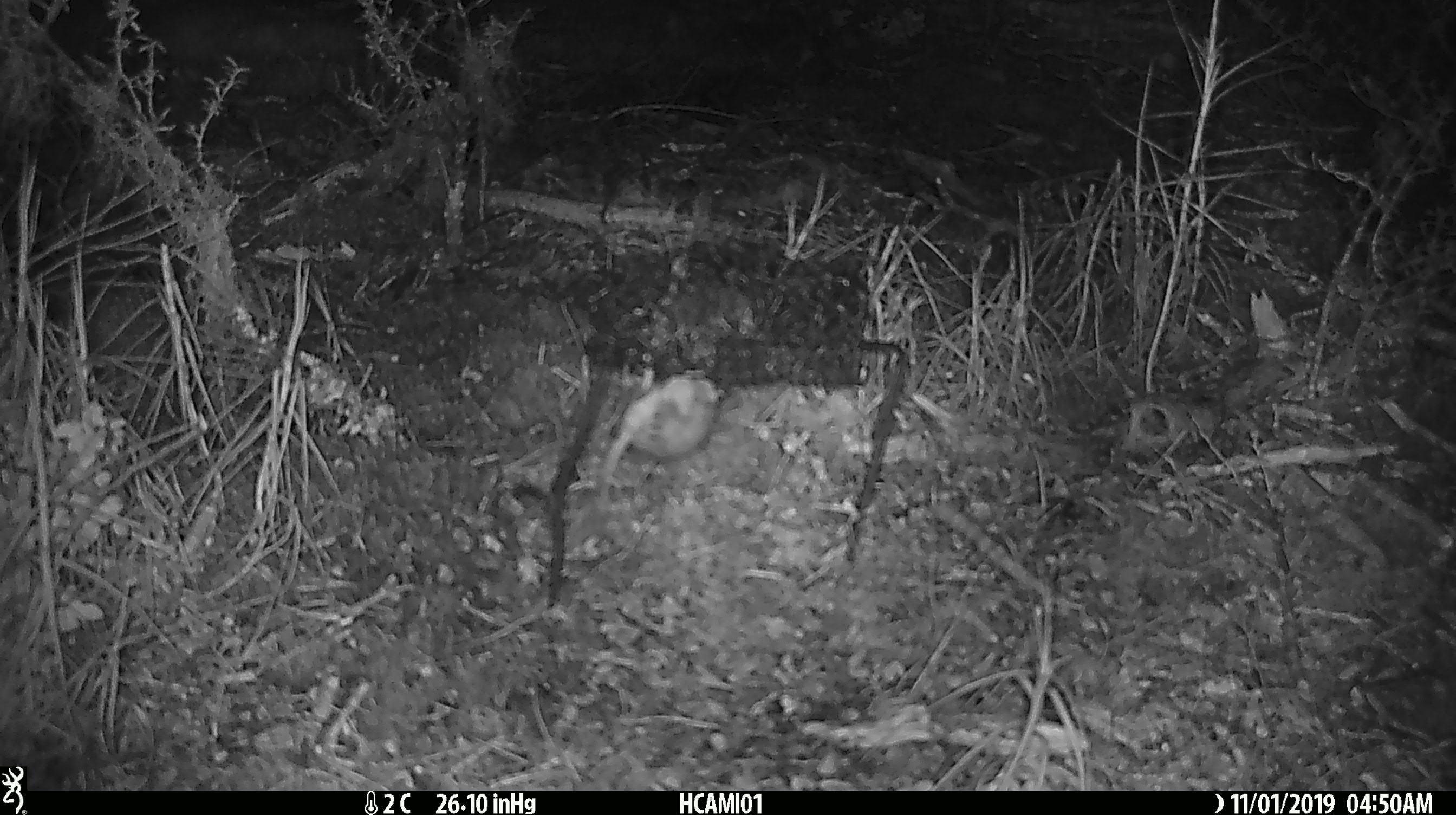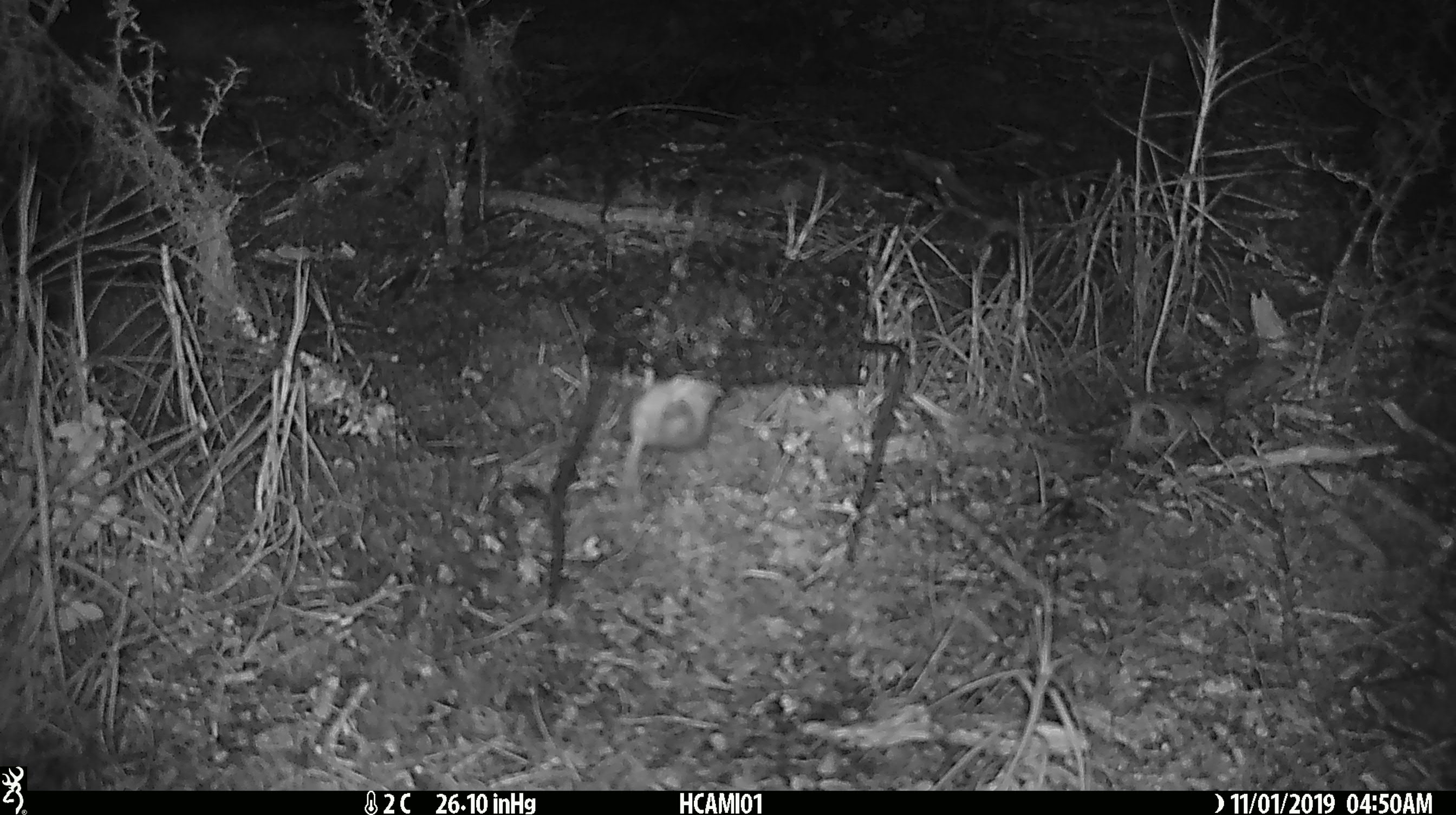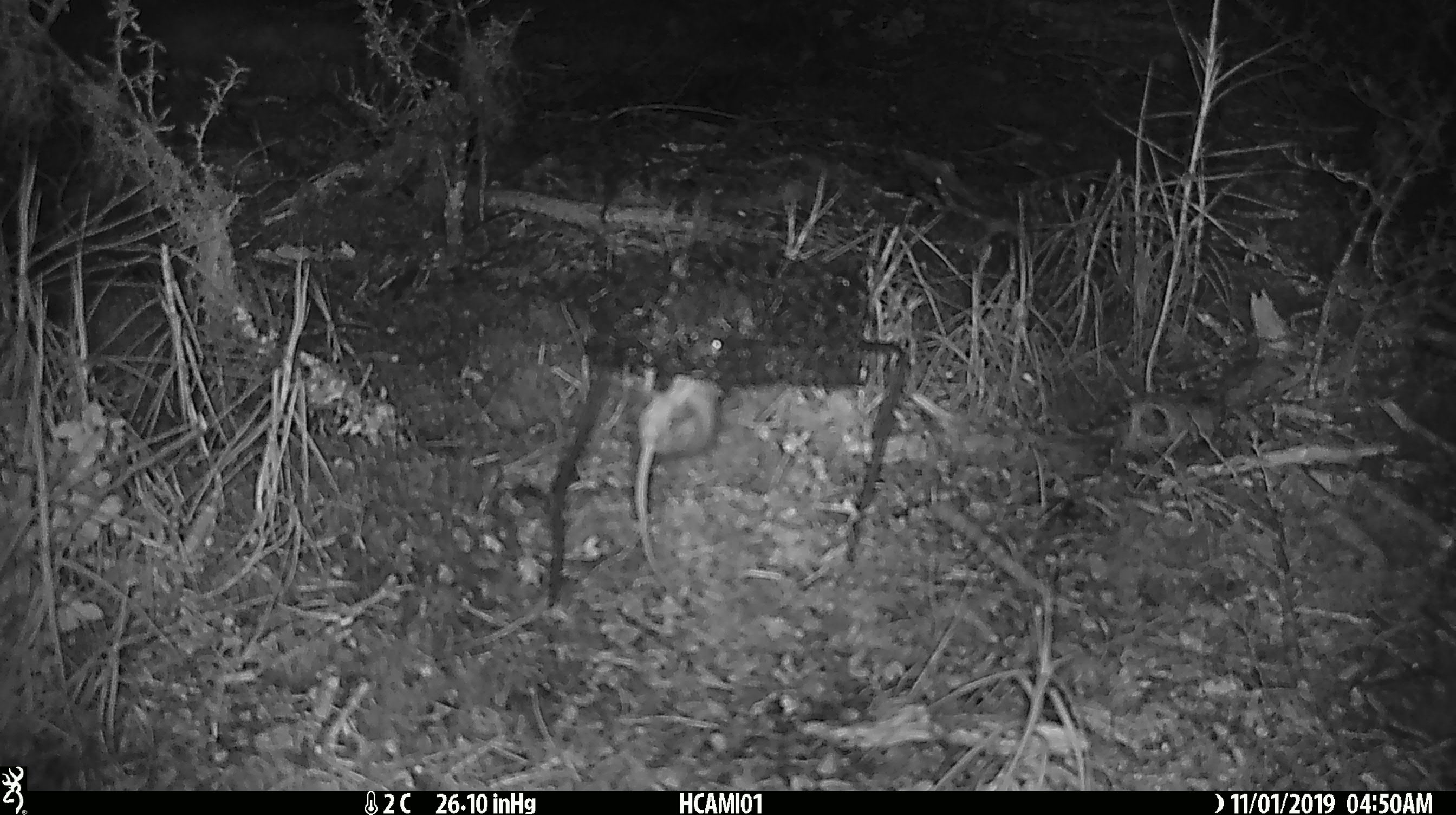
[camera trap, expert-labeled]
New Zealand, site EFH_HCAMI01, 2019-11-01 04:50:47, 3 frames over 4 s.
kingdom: Animalia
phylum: Chordata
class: Mammalia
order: Rodentia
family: Muridae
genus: Mus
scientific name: Mus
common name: mouse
Mouse (Mus).